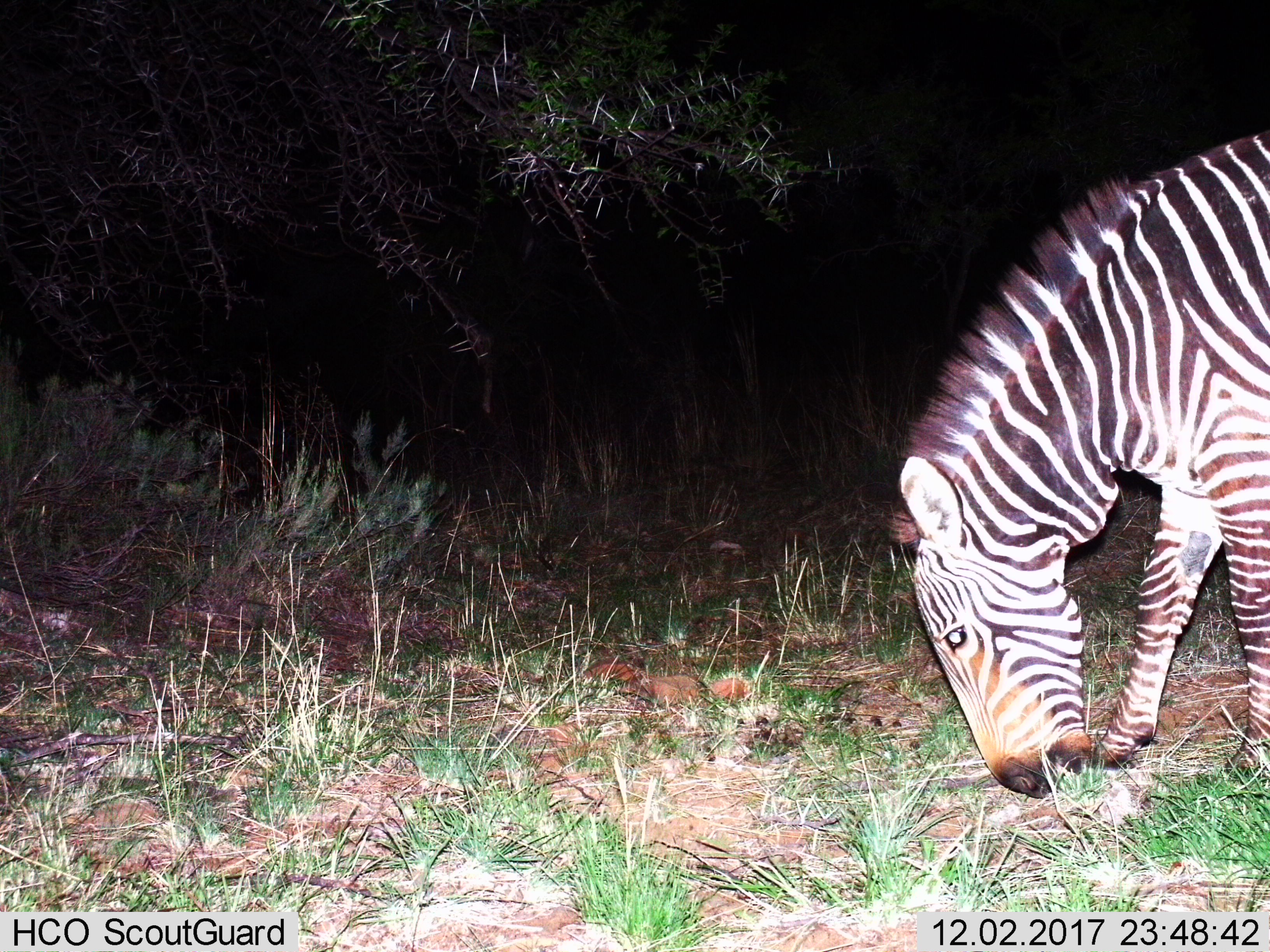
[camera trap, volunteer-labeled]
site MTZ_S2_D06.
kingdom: Animalia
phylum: Chordata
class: Mammalia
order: Perissodactyla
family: Equidae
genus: Equus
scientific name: Equus zebra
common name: mountain zebra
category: zebramountain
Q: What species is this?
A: Zebramountain (mountain zebra) (Equus zebra).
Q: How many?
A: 1.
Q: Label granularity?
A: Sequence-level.